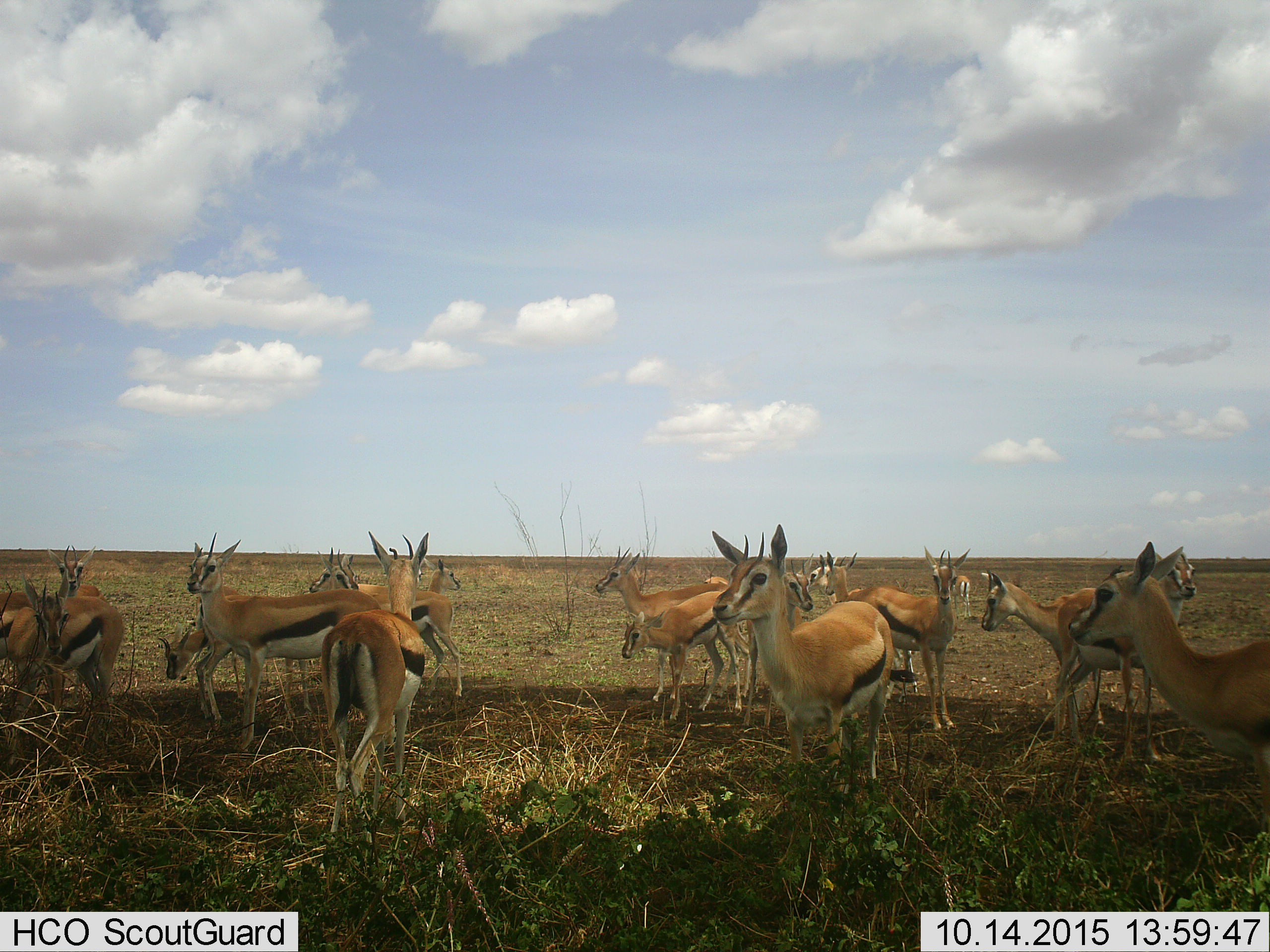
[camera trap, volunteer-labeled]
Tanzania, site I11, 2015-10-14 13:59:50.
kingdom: Animalia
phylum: Chordata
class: Mammalia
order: Artiodactyla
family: Bovidae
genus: Eudorcas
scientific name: Eudorcas thomsonii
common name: thomson's gazelle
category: gazellethomsons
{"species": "gazellethomsons (thomson's gazelle) (Eudorcas thomsonii)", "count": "11-50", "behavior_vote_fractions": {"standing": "100%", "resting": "0%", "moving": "11%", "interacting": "0%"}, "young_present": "56%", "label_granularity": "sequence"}